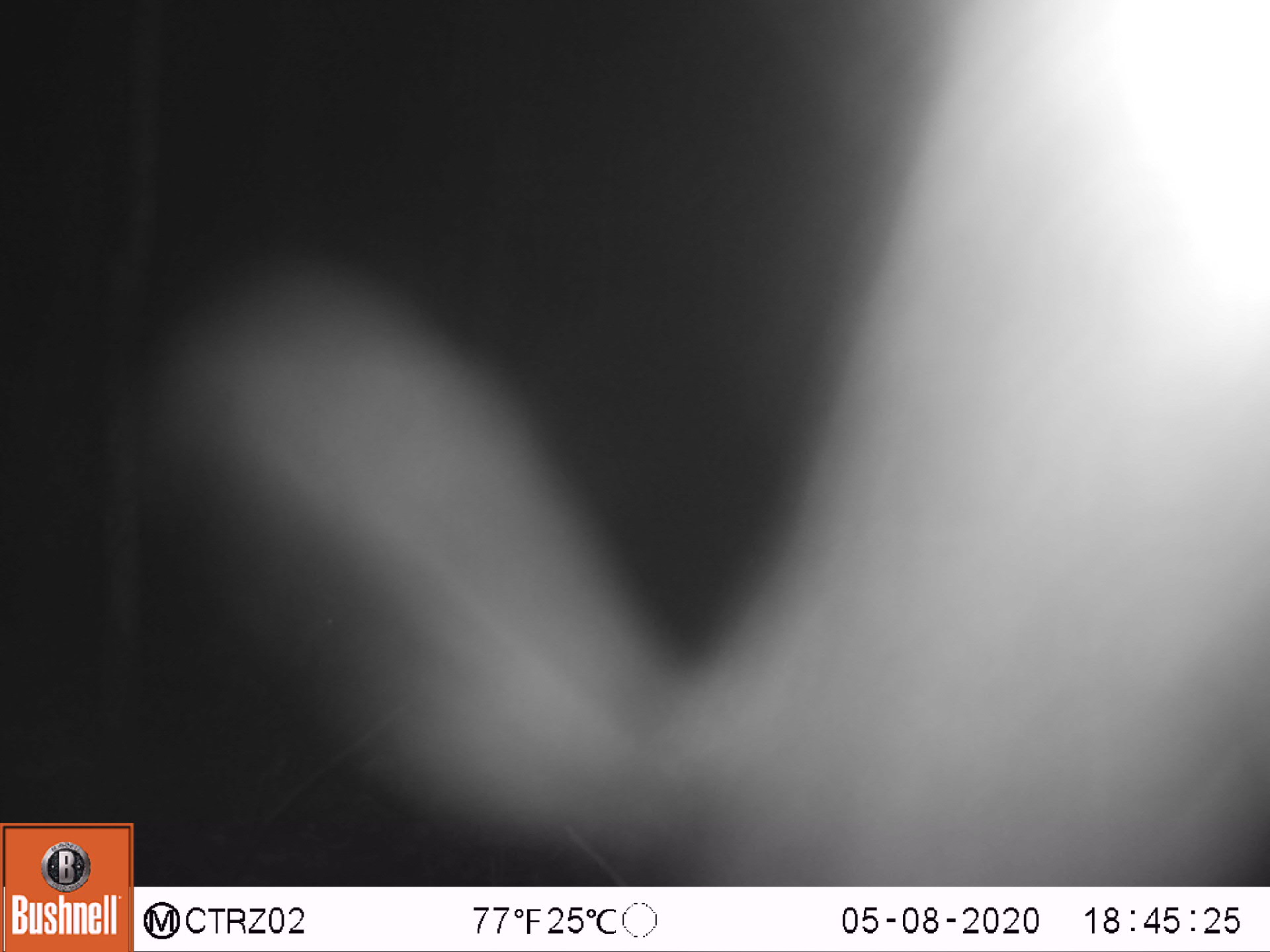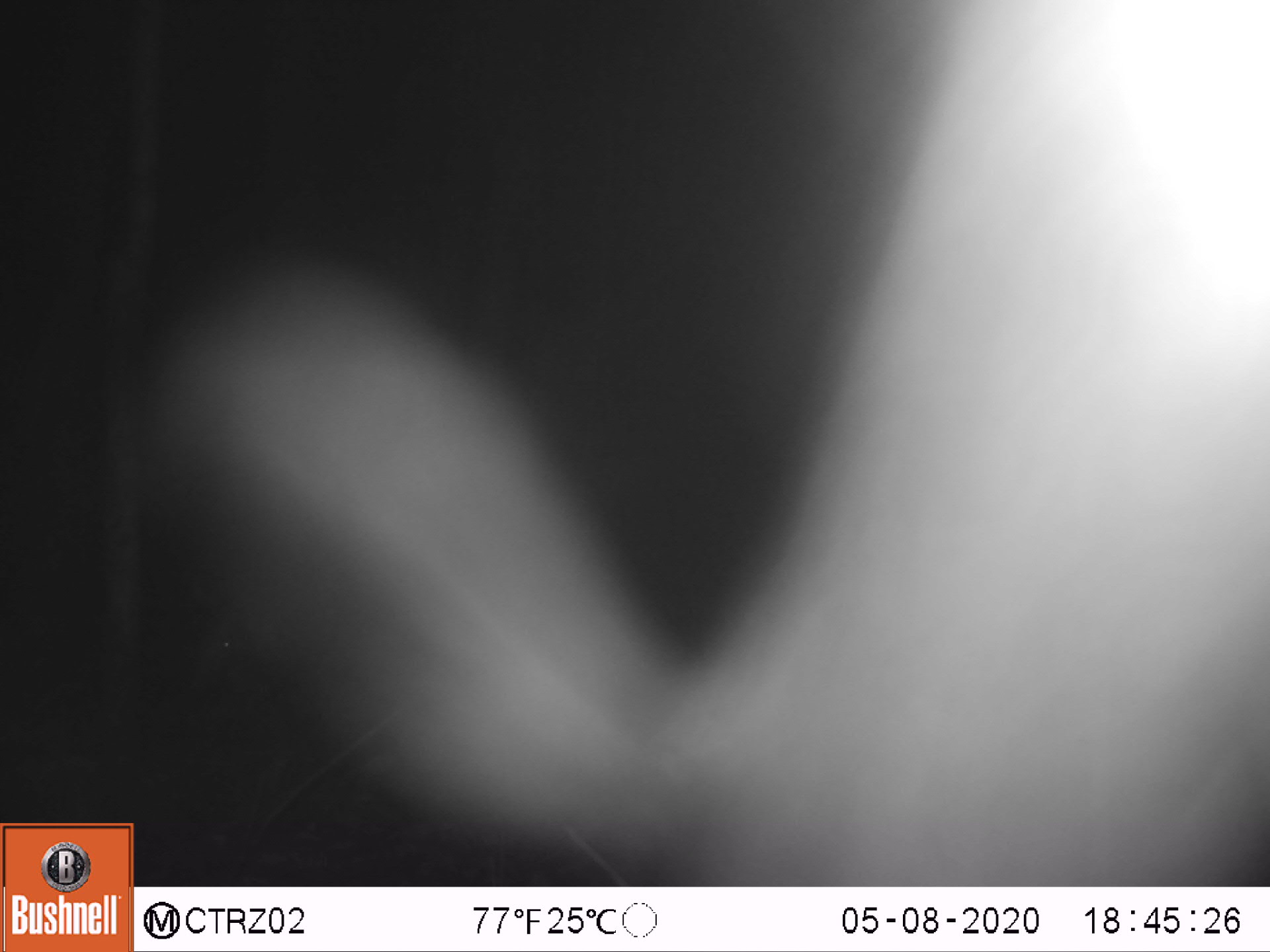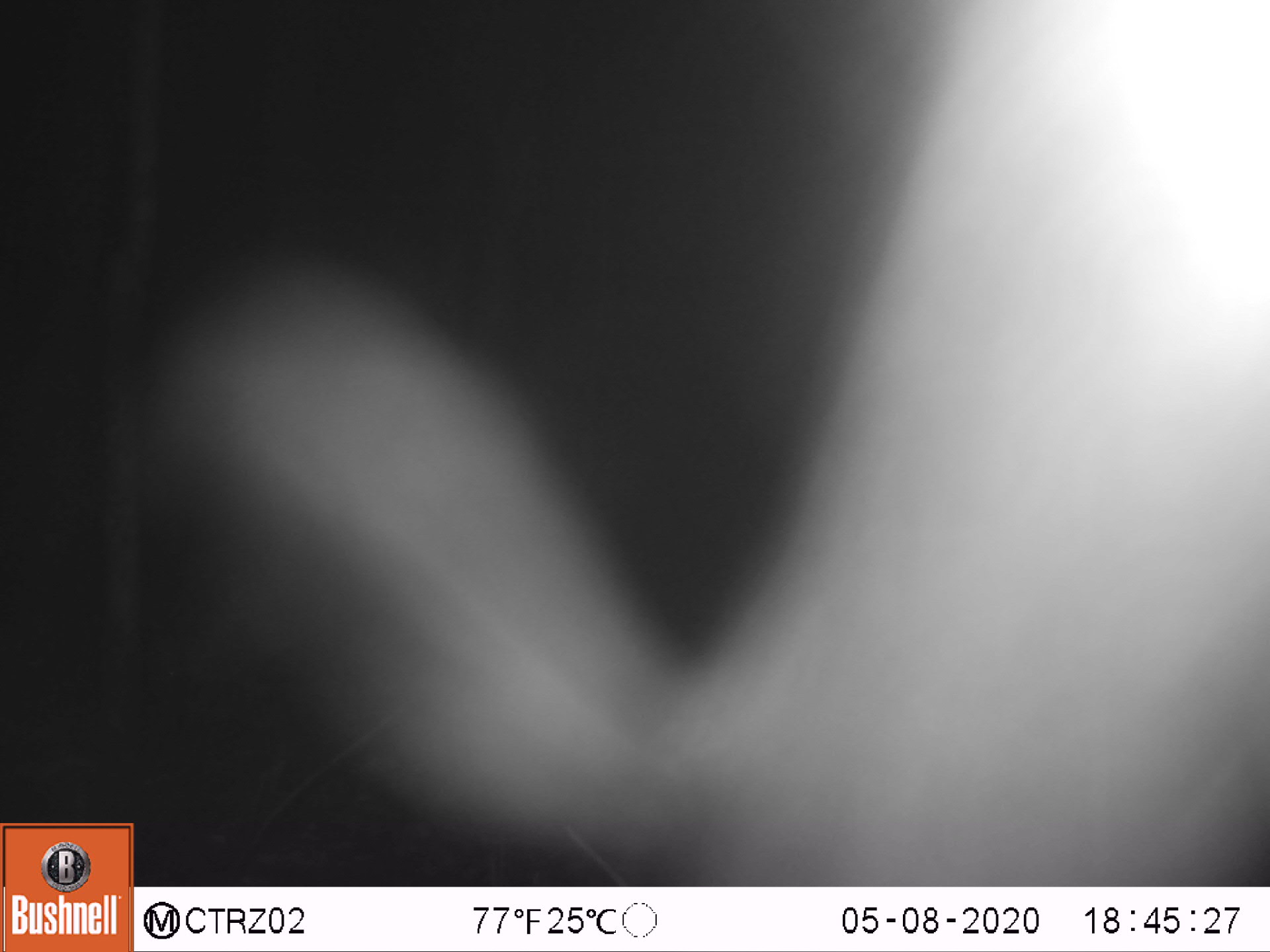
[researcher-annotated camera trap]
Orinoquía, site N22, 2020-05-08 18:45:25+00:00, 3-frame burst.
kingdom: Animalia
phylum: Chordata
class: Mammalia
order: Cingulata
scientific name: Cingulata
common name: armadillo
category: unknown armadillo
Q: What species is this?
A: Unknown armadillo (armadillo) (Cingulata).